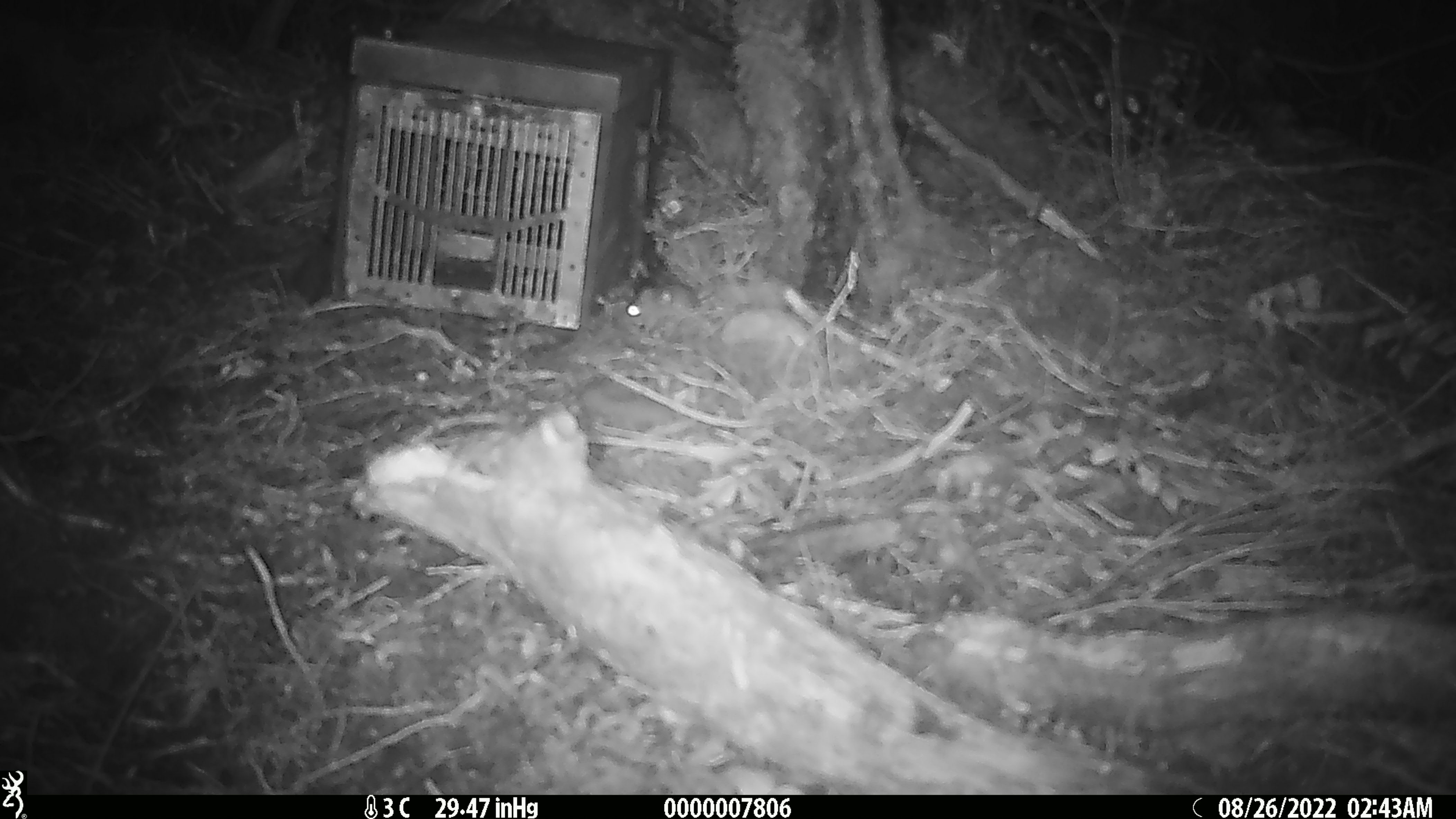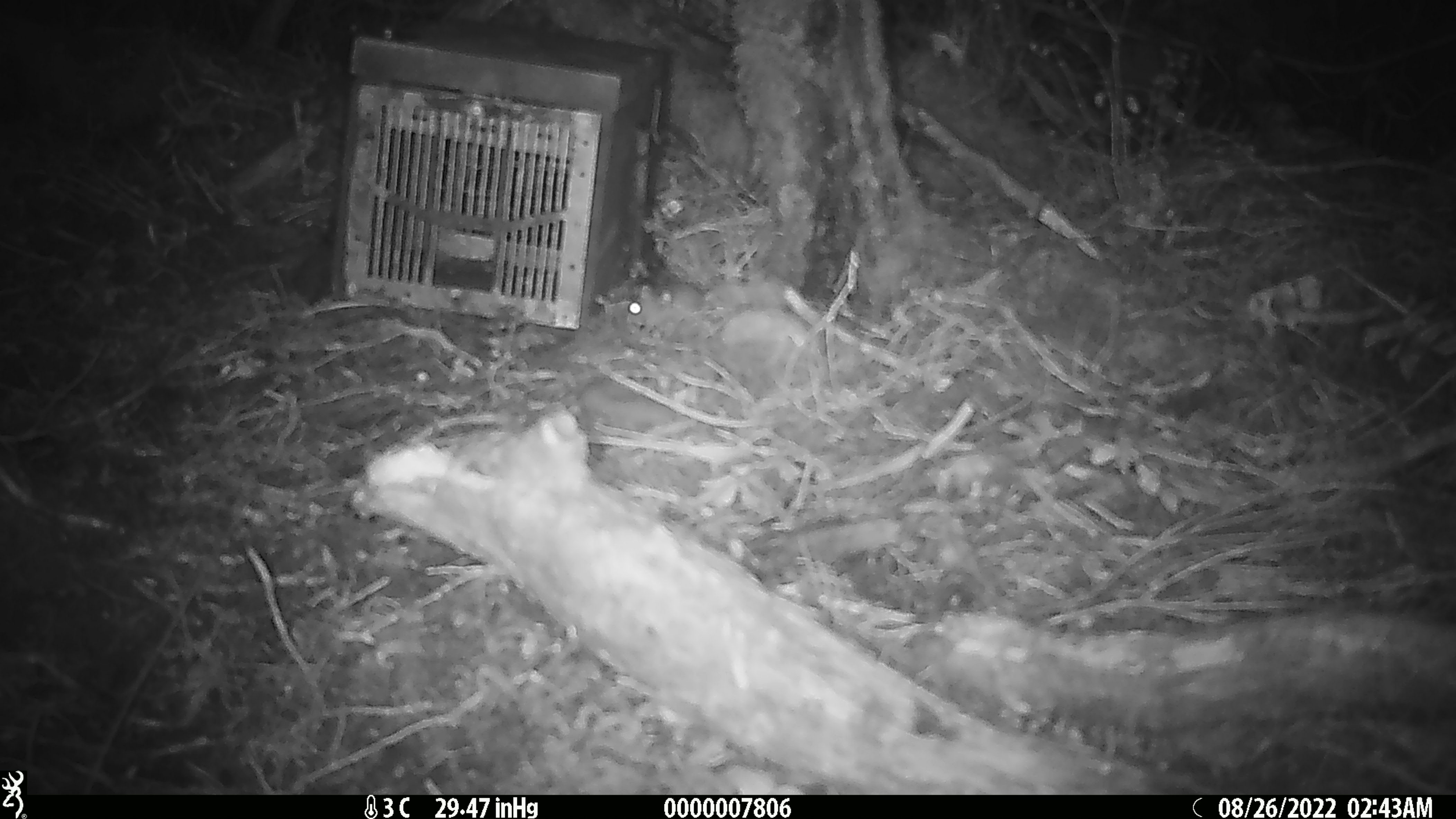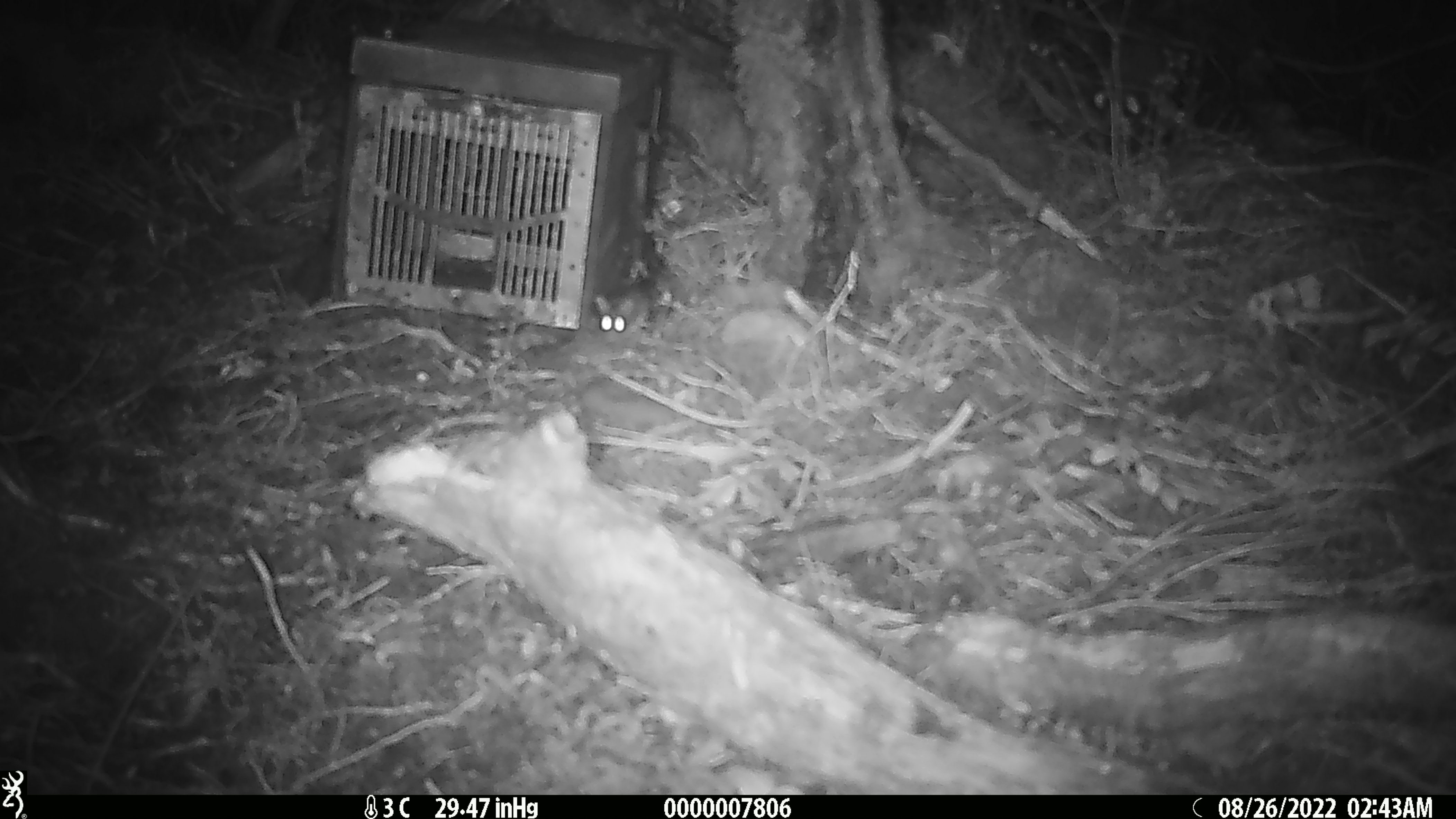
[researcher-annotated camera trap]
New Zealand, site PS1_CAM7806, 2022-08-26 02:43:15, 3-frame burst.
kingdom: Animalia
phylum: Chordata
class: Mammalia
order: Rodentia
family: Muridae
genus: Mus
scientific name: Mus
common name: mouse